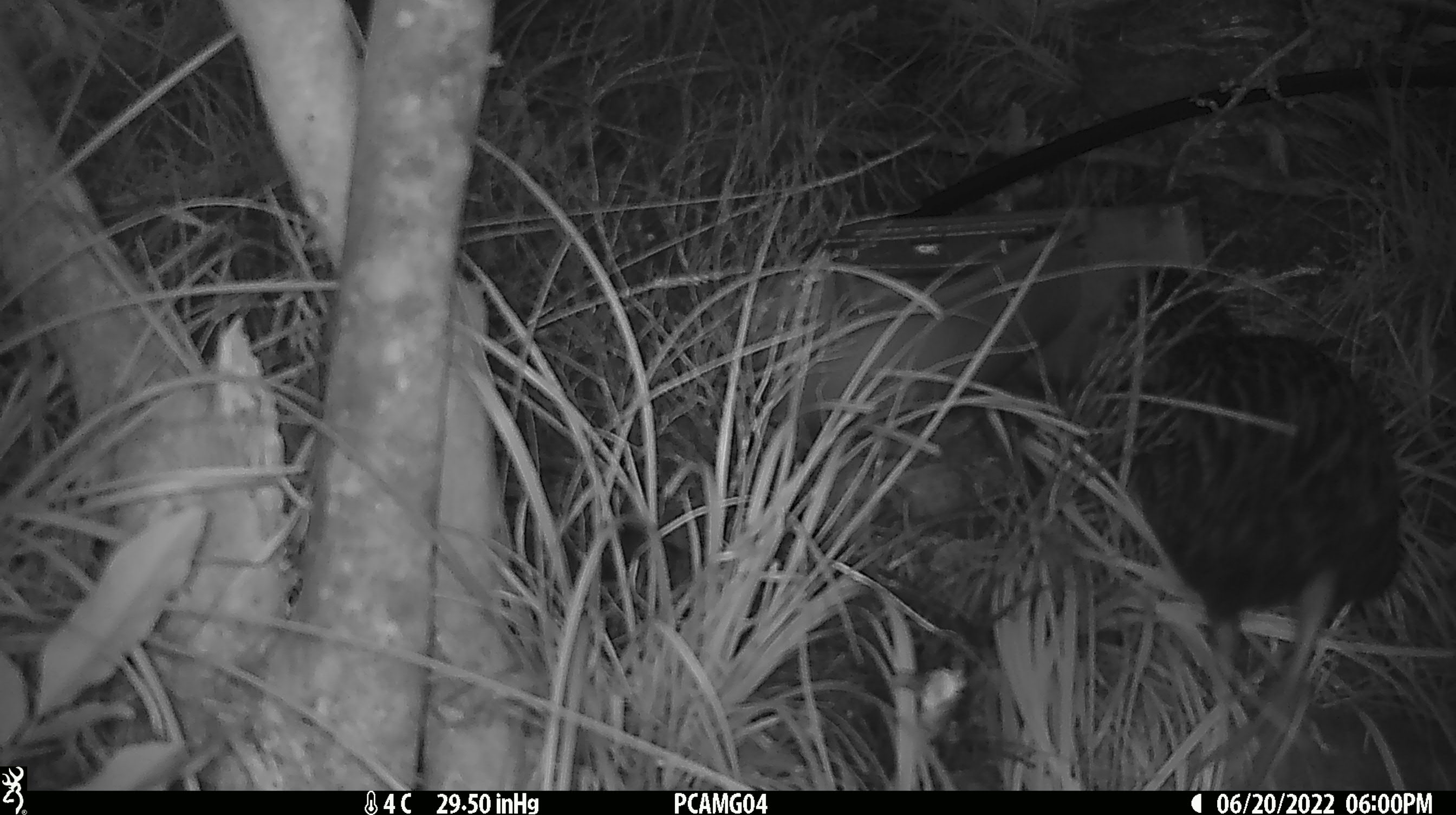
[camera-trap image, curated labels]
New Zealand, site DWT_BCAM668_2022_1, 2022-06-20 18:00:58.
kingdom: Animalia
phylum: Chordata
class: Aves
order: Gruiformes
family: Rallidae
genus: Gallirallus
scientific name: Gallirallus australis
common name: weka